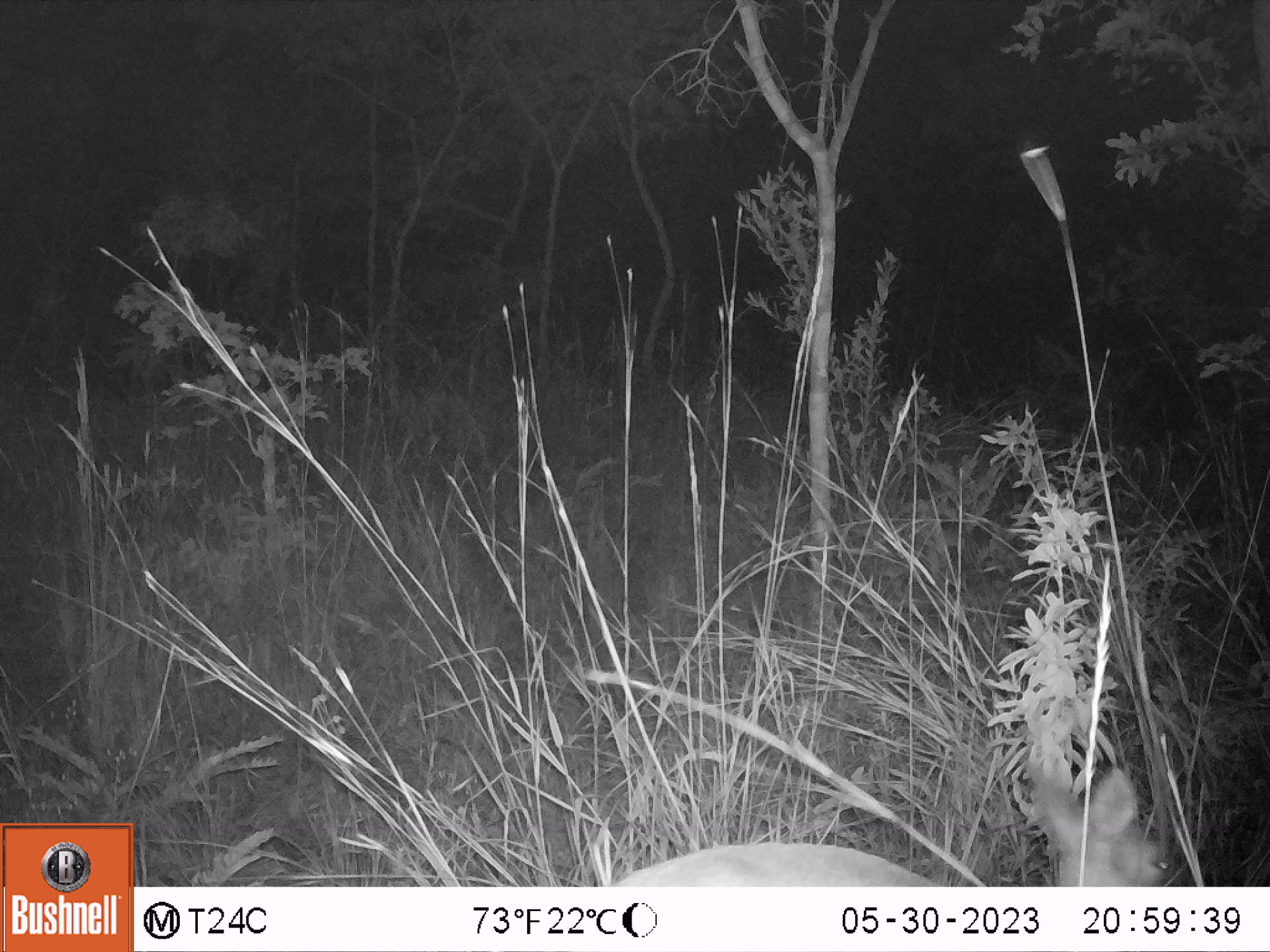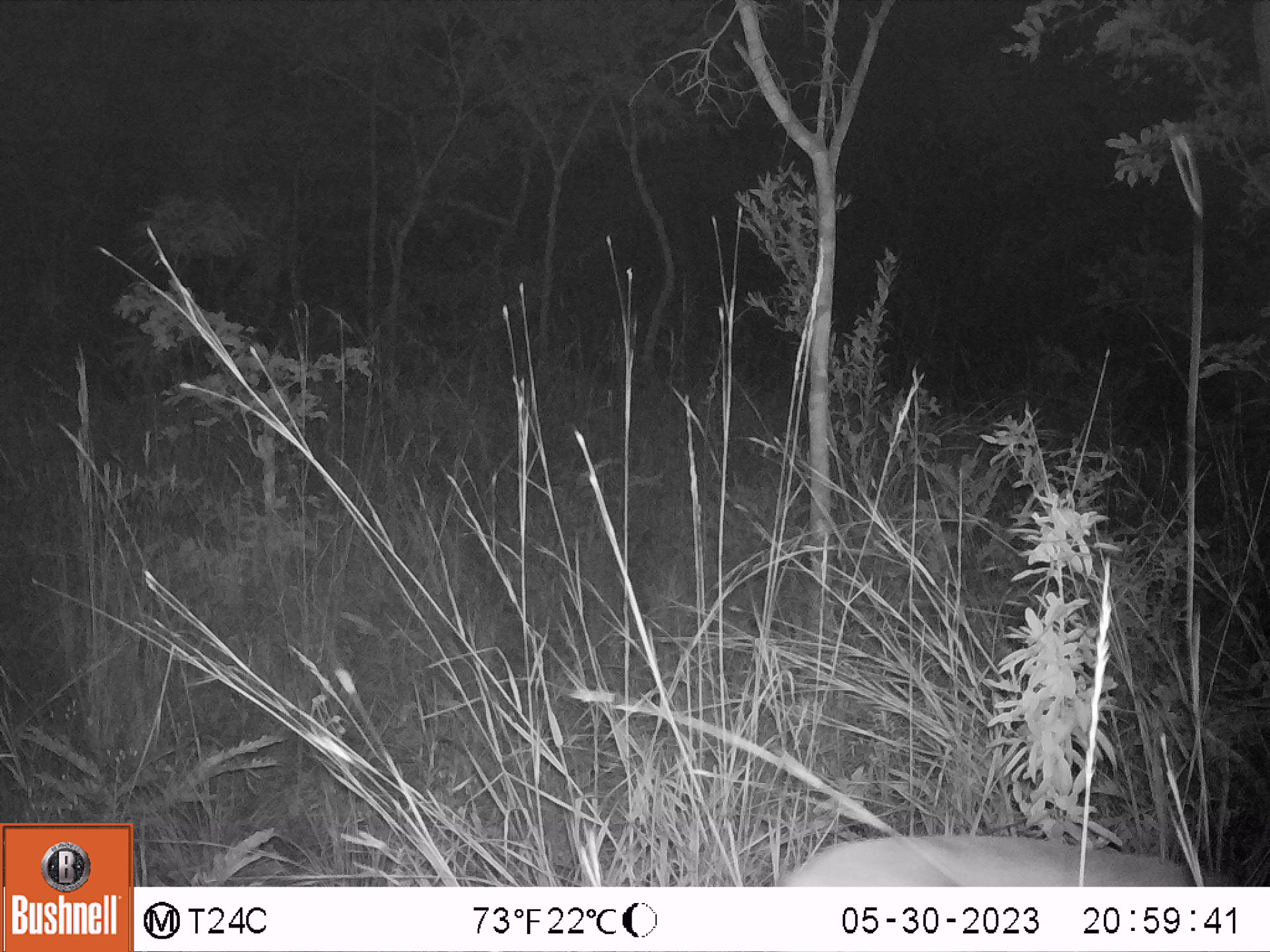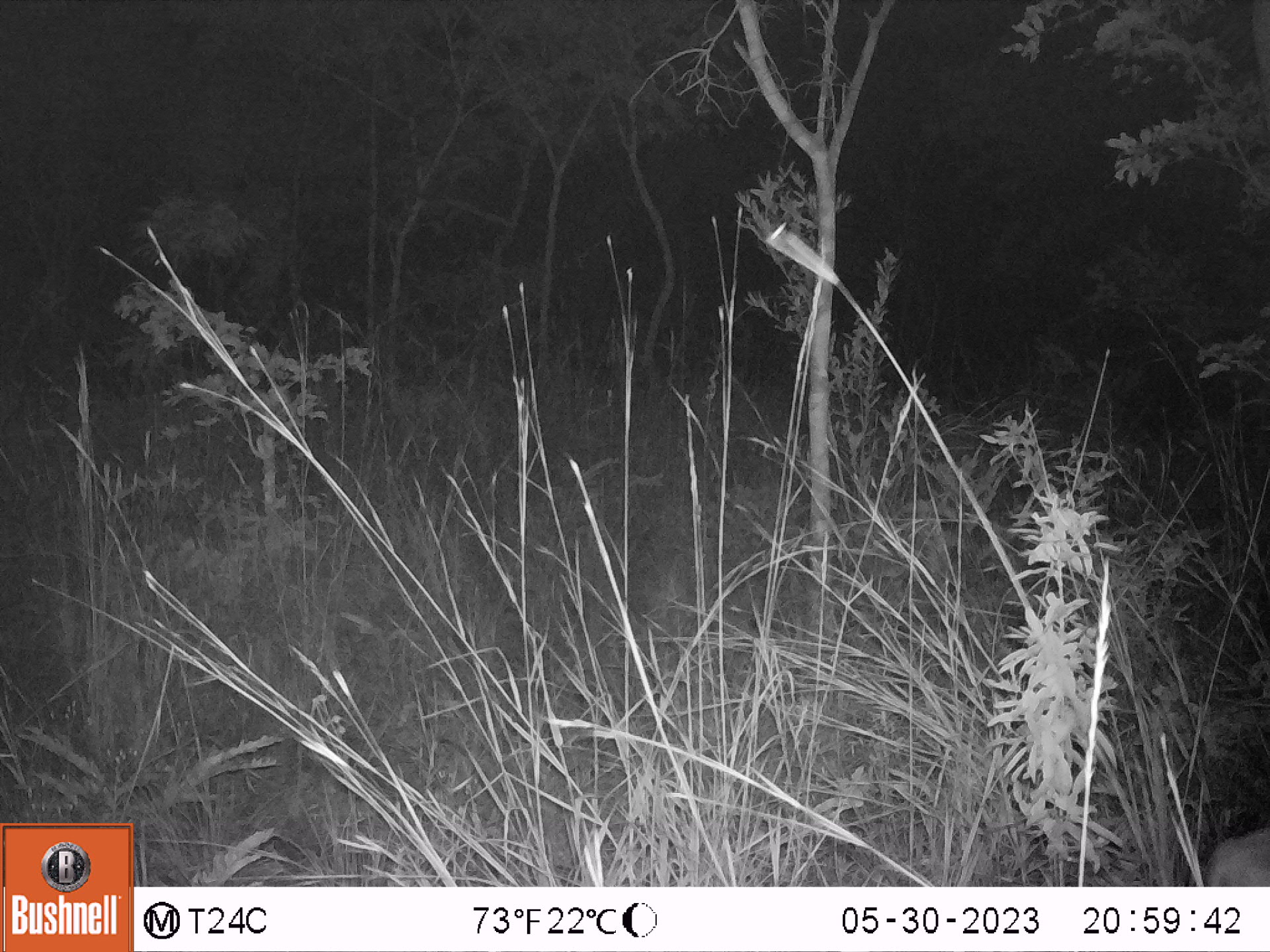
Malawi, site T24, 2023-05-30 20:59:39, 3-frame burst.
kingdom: Animalia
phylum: Chordata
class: Mammalia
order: Artiodactyla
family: Bovidae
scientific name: Antilopinae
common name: small antelope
Small antelope (Antilopinae), count 1.